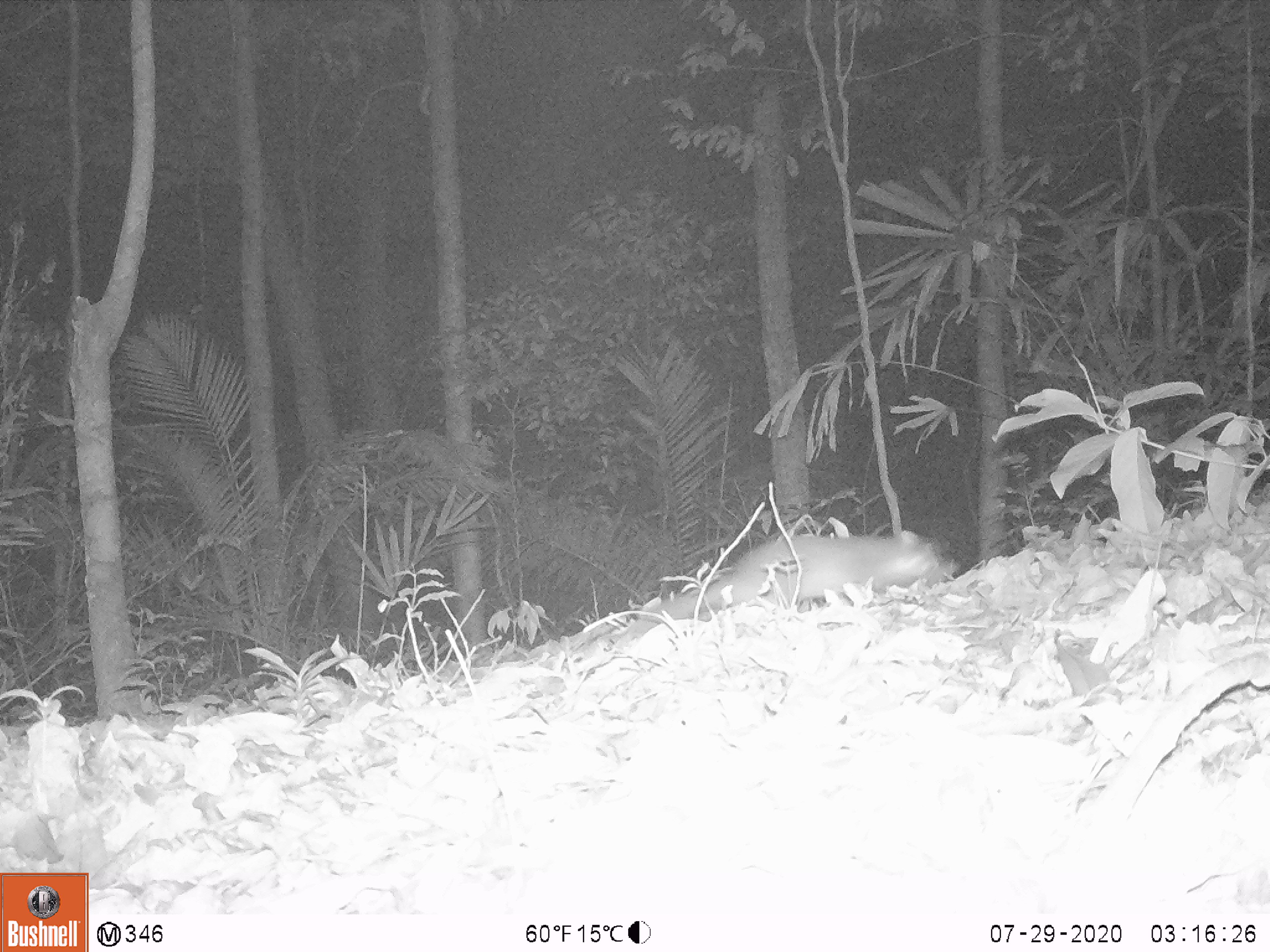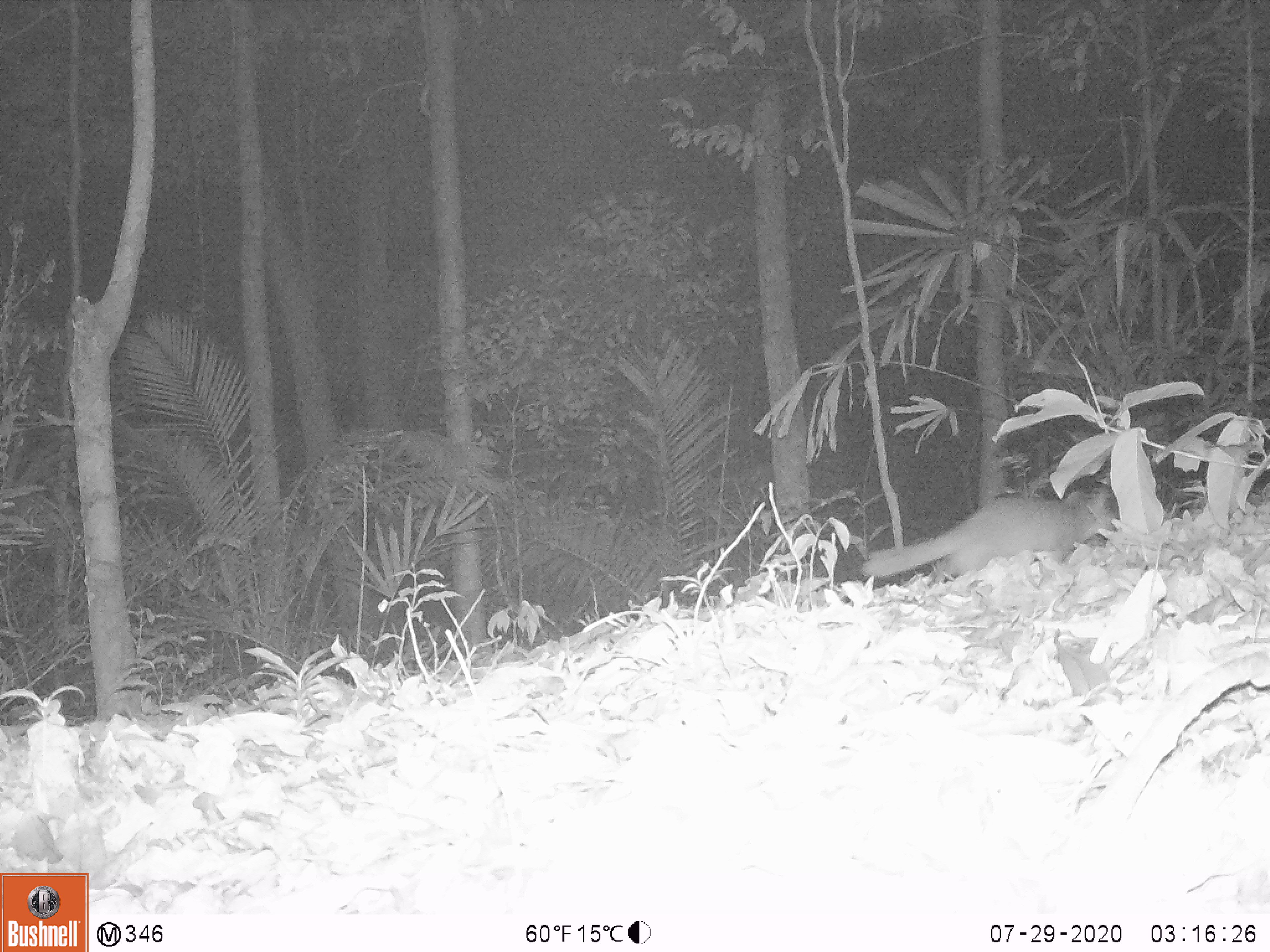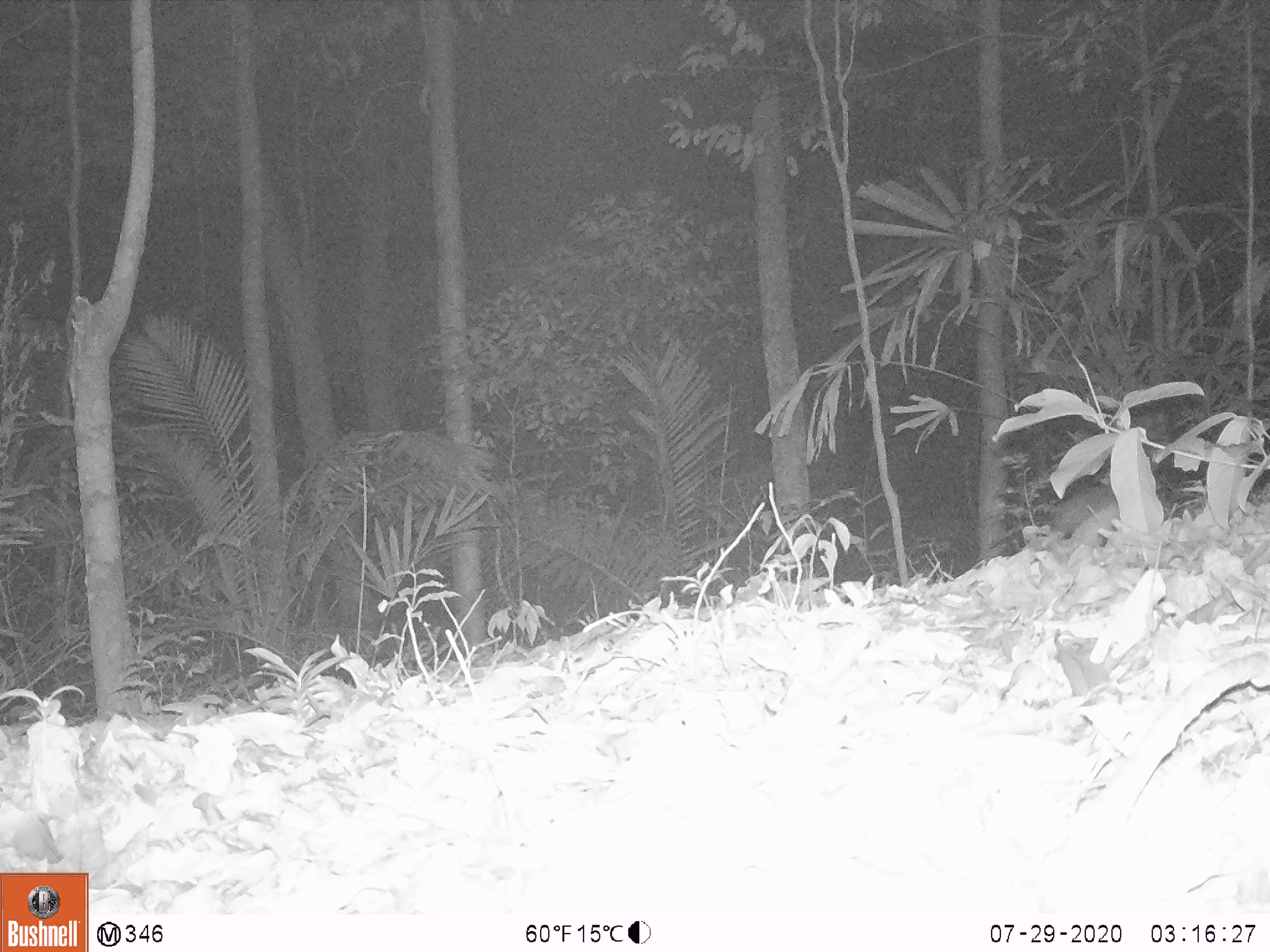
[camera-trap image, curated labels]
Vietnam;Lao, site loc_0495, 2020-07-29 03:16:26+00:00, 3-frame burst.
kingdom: Animalia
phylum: Chordata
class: Mammalia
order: Carnivora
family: Mustelidae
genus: Melogale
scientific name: Melogale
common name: ferret badger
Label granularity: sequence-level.